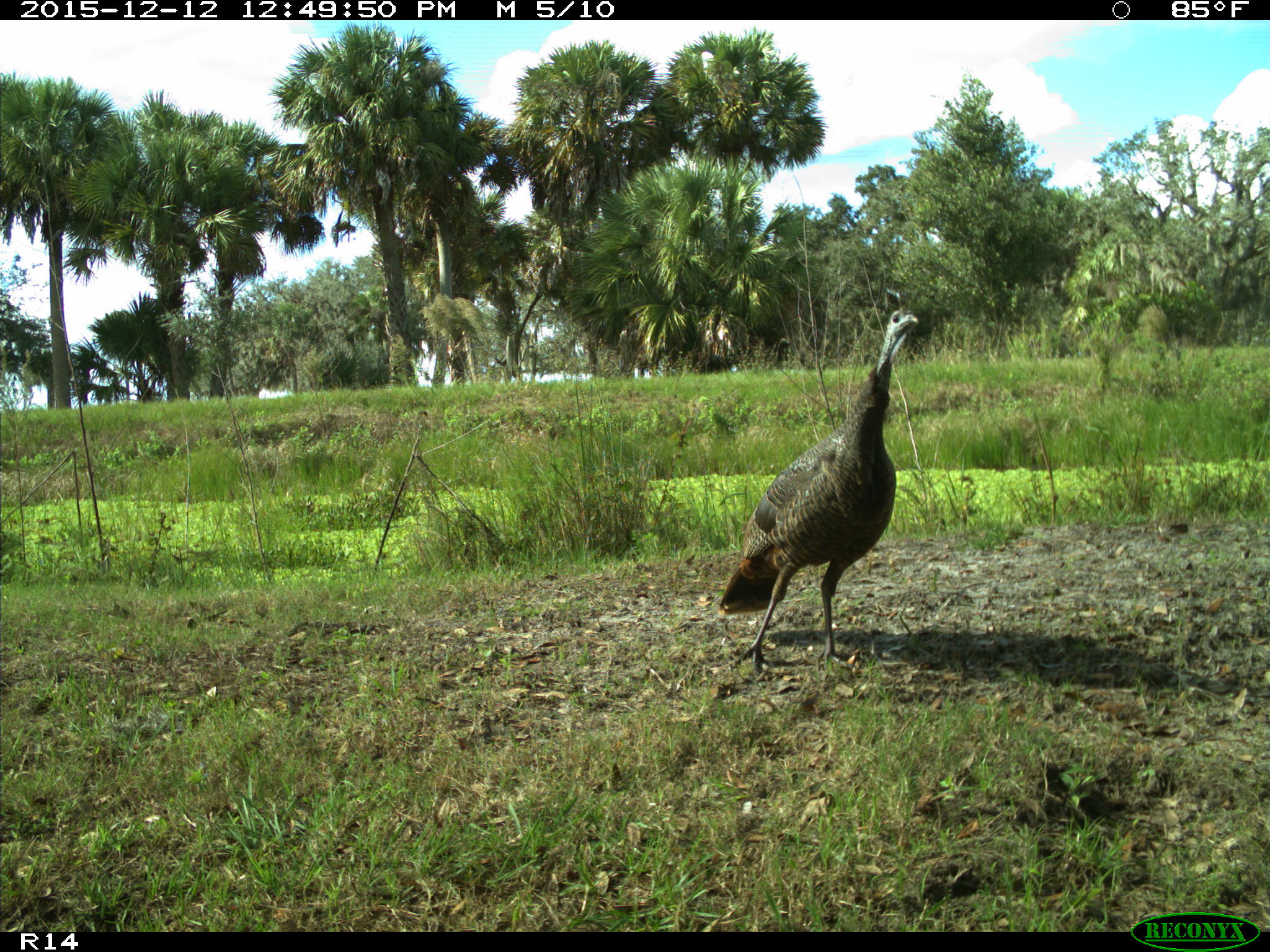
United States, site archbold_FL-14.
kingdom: Animalia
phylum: Chordata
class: Aves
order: Galliformes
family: Phasianidae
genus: Meleagris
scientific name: Meleagris gallopavo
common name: wild turkey